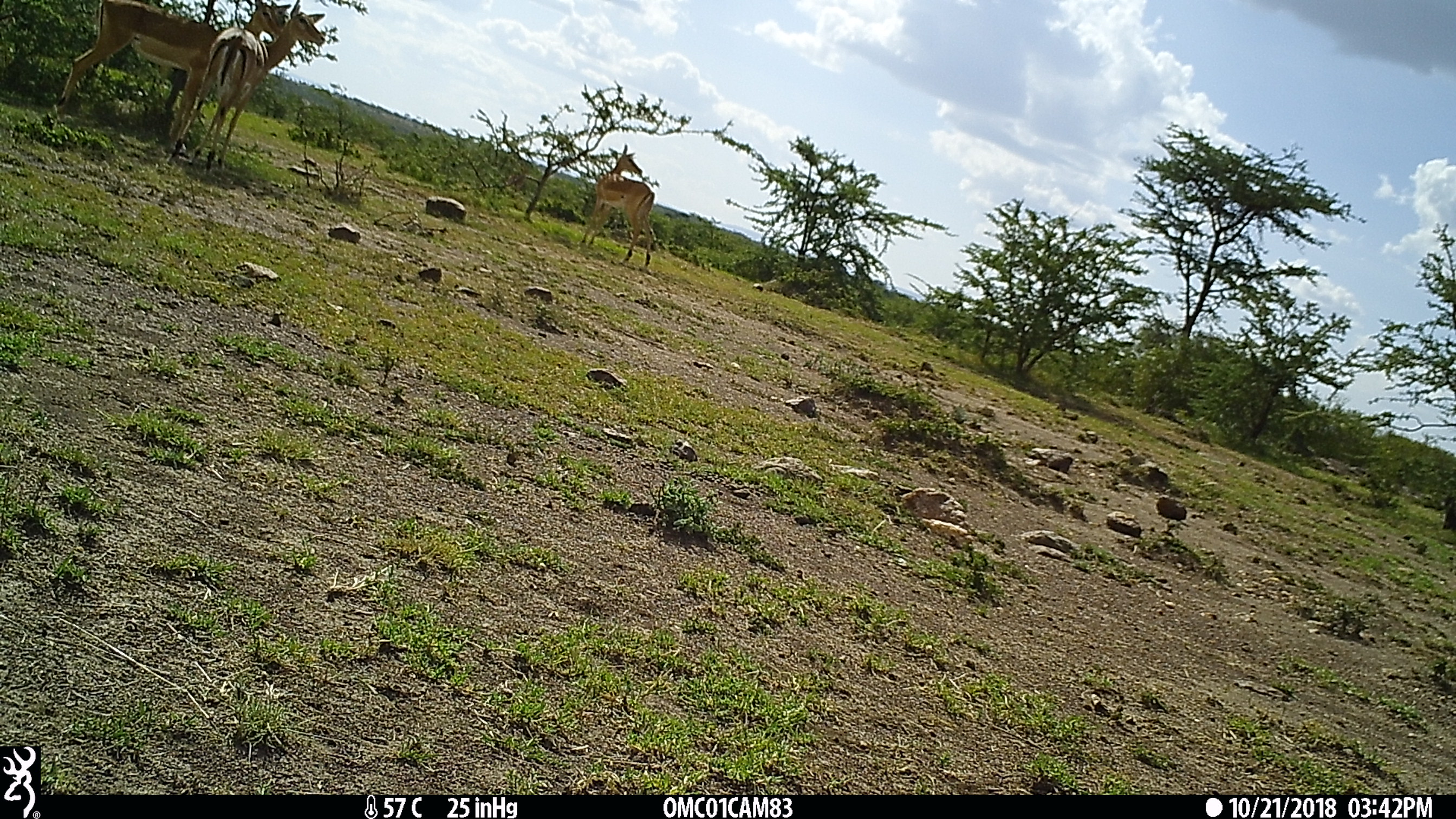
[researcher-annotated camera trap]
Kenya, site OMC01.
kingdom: Animalia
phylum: Chordata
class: Mammalia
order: Artiodactyla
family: Bovidae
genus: Aepyceros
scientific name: Aepyceros melampus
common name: impala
Impala (Aepyceros melampus).